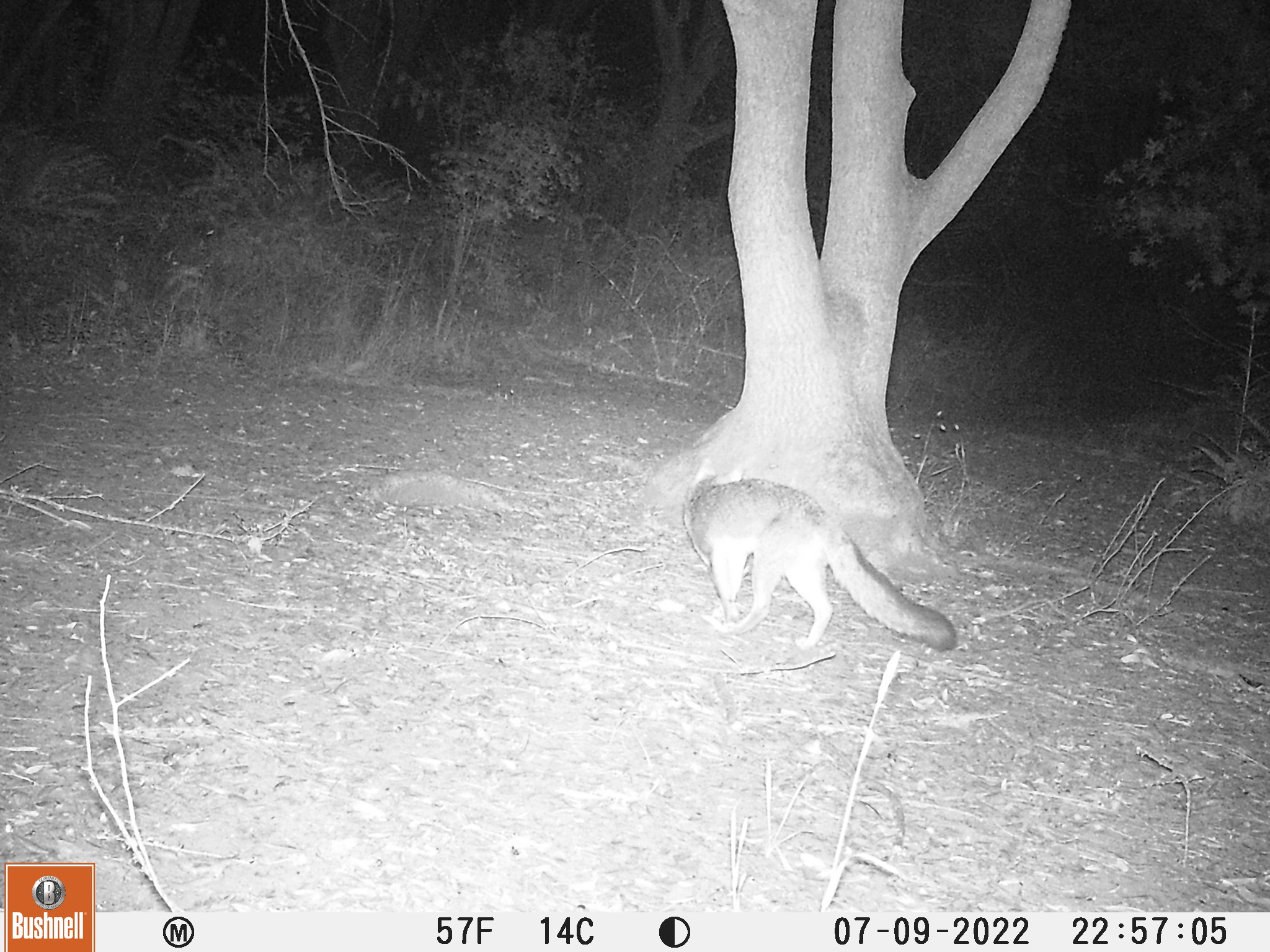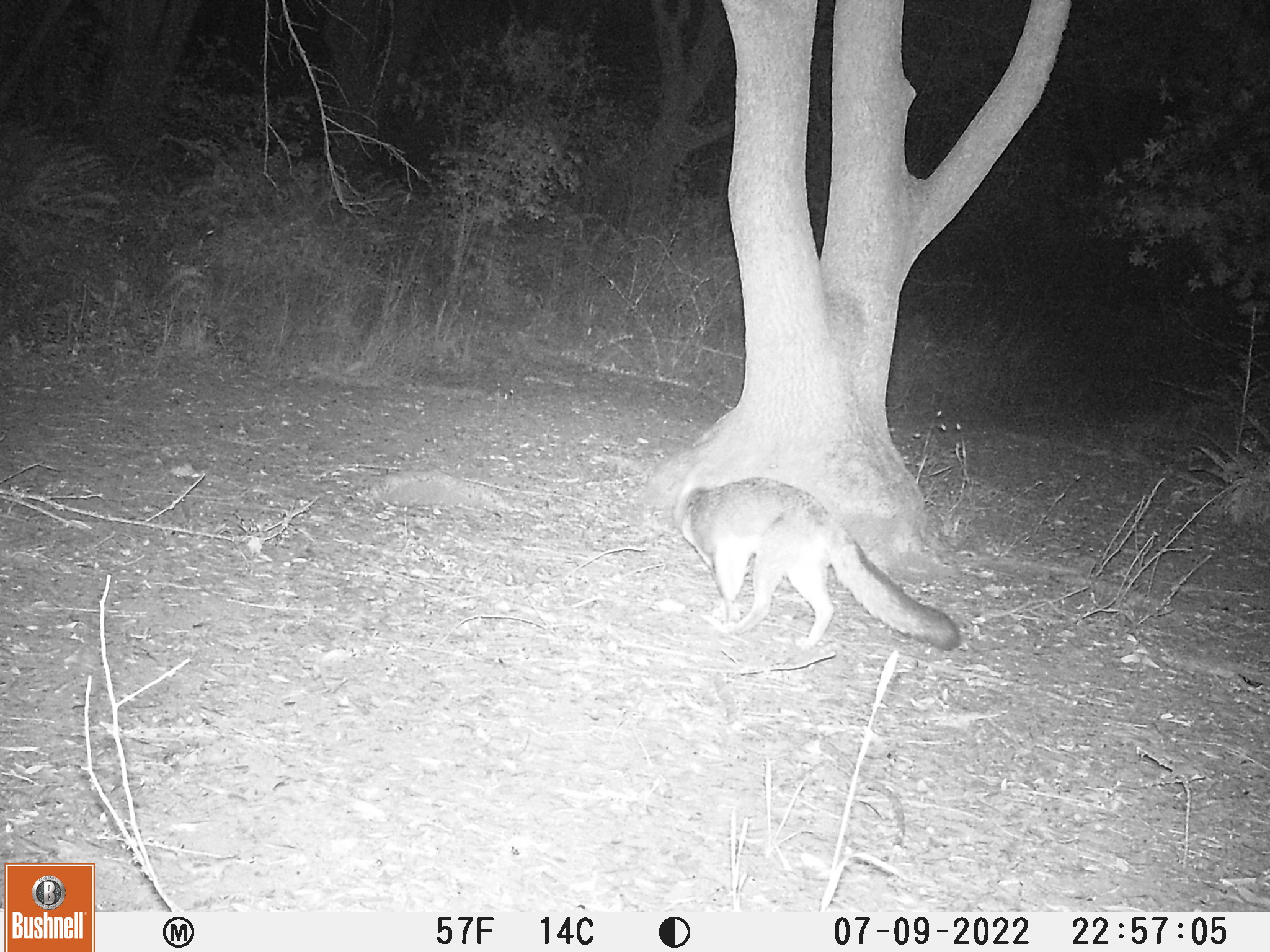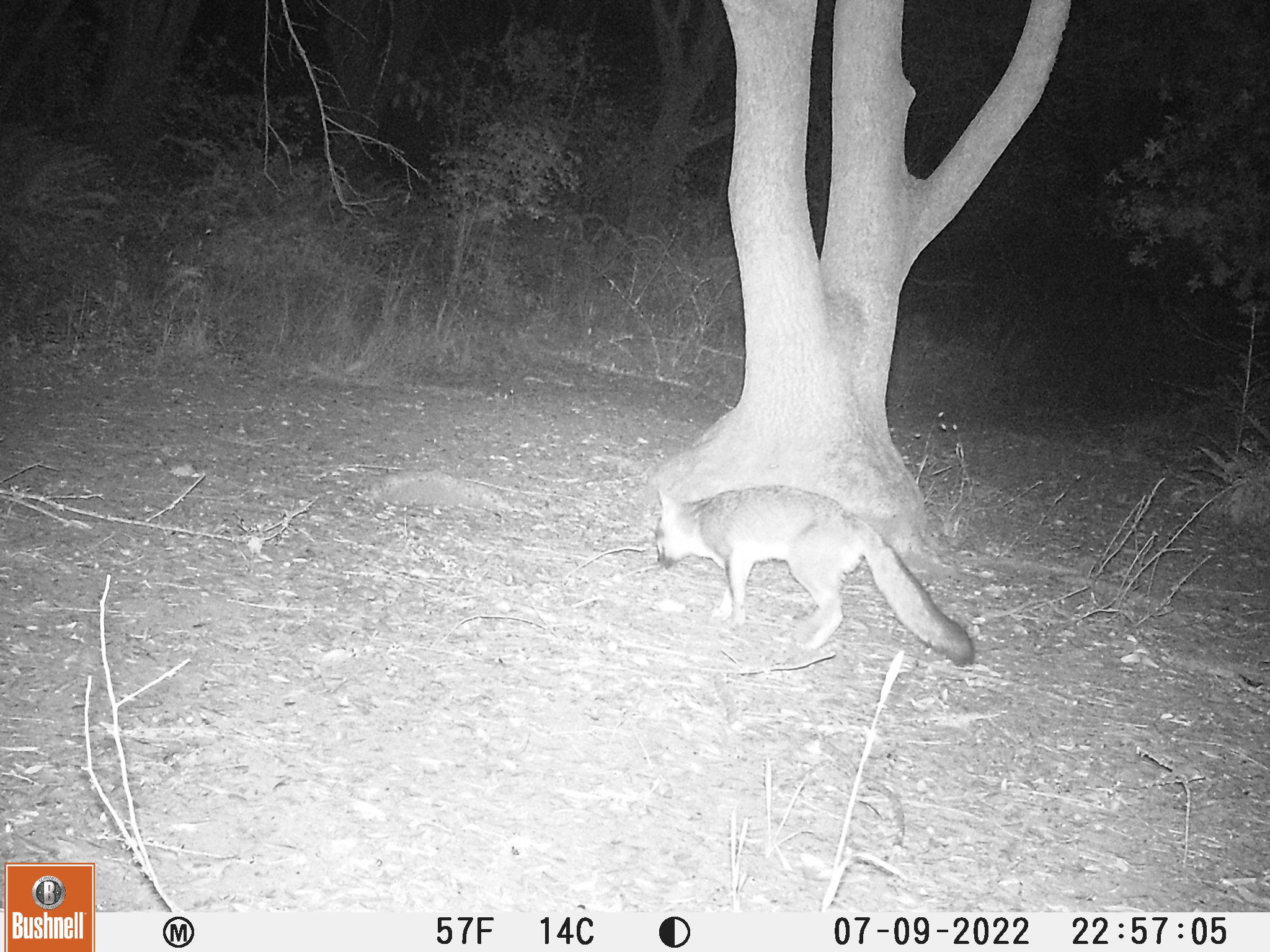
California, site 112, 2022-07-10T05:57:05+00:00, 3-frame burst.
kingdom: Animalia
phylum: Chordata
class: Mammalia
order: Carnivora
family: Canidae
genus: Urocyon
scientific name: Urocyon cinereoargenteus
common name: gray fox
Gray fox (Urocyon cinereoargenteus).